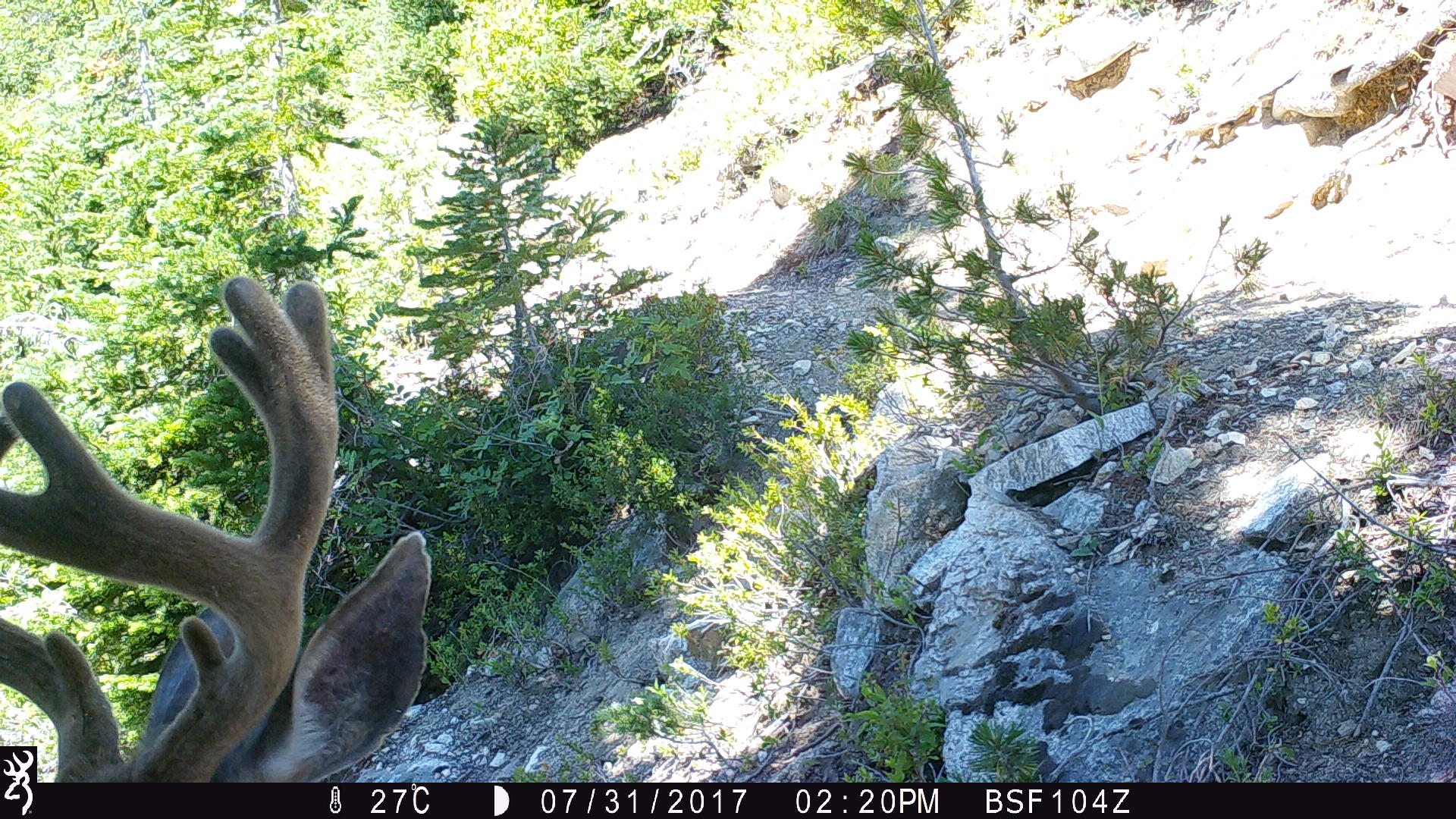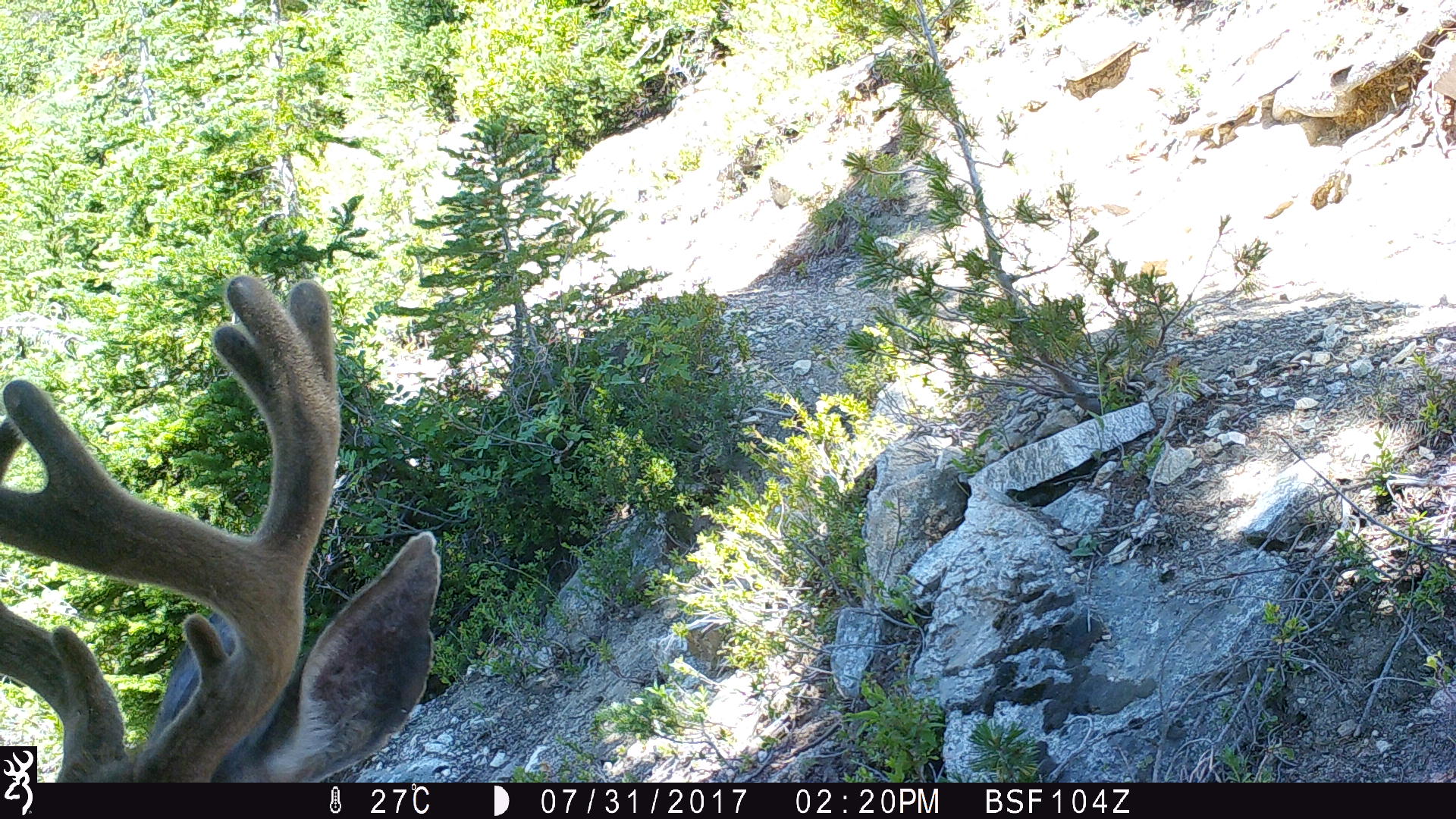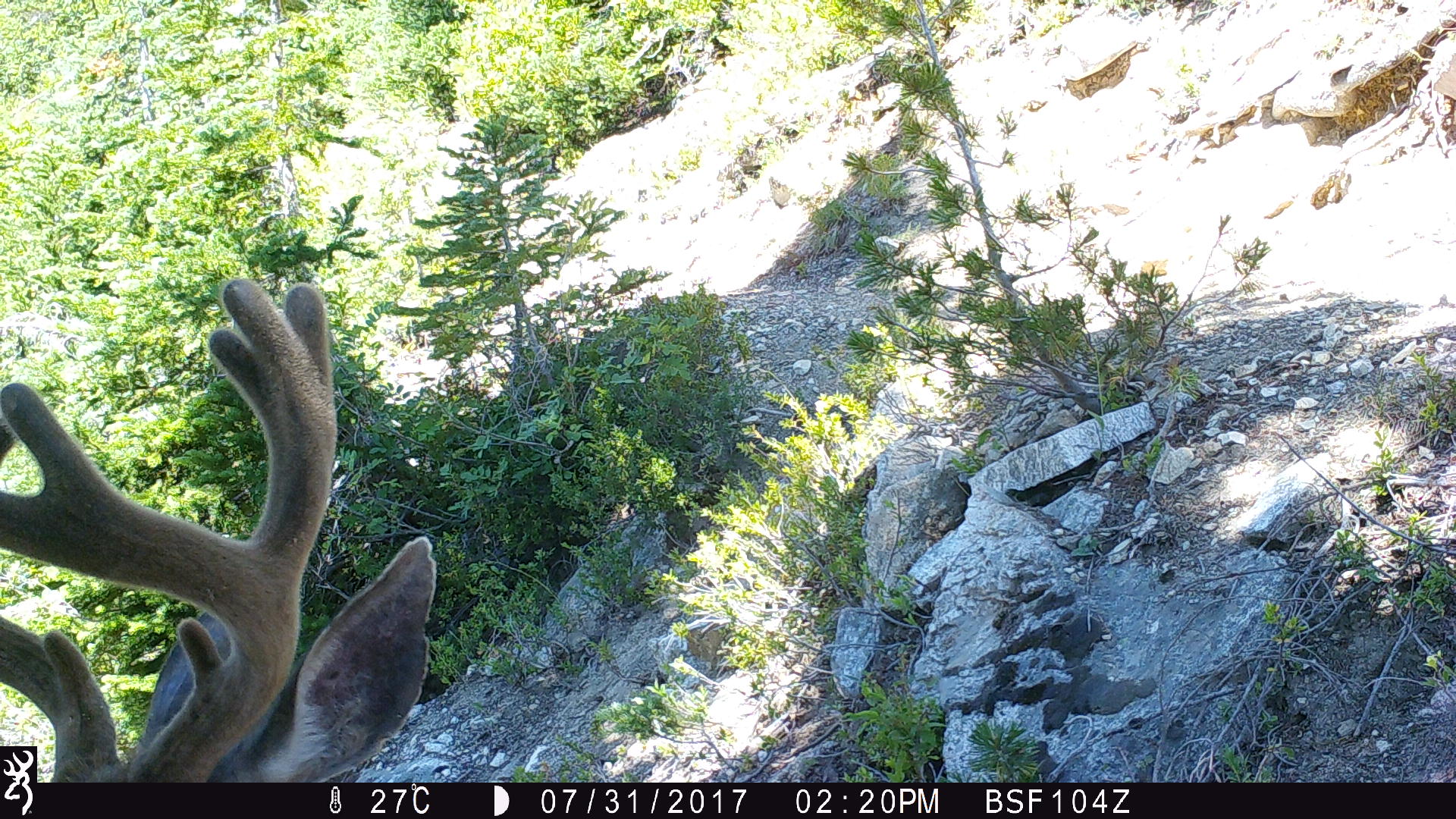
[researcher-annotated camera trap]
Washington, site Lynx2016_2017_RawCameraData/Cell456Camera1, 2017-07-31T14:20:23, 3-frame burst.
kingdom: Animalia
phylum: Chordata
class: Mammalia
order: Artiodactyla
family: Cervidae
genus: Odocoileus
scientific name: Odocoileus hemionus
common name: mule deer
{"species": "Odocoileus hemionus (mule deer)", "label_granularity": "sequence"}